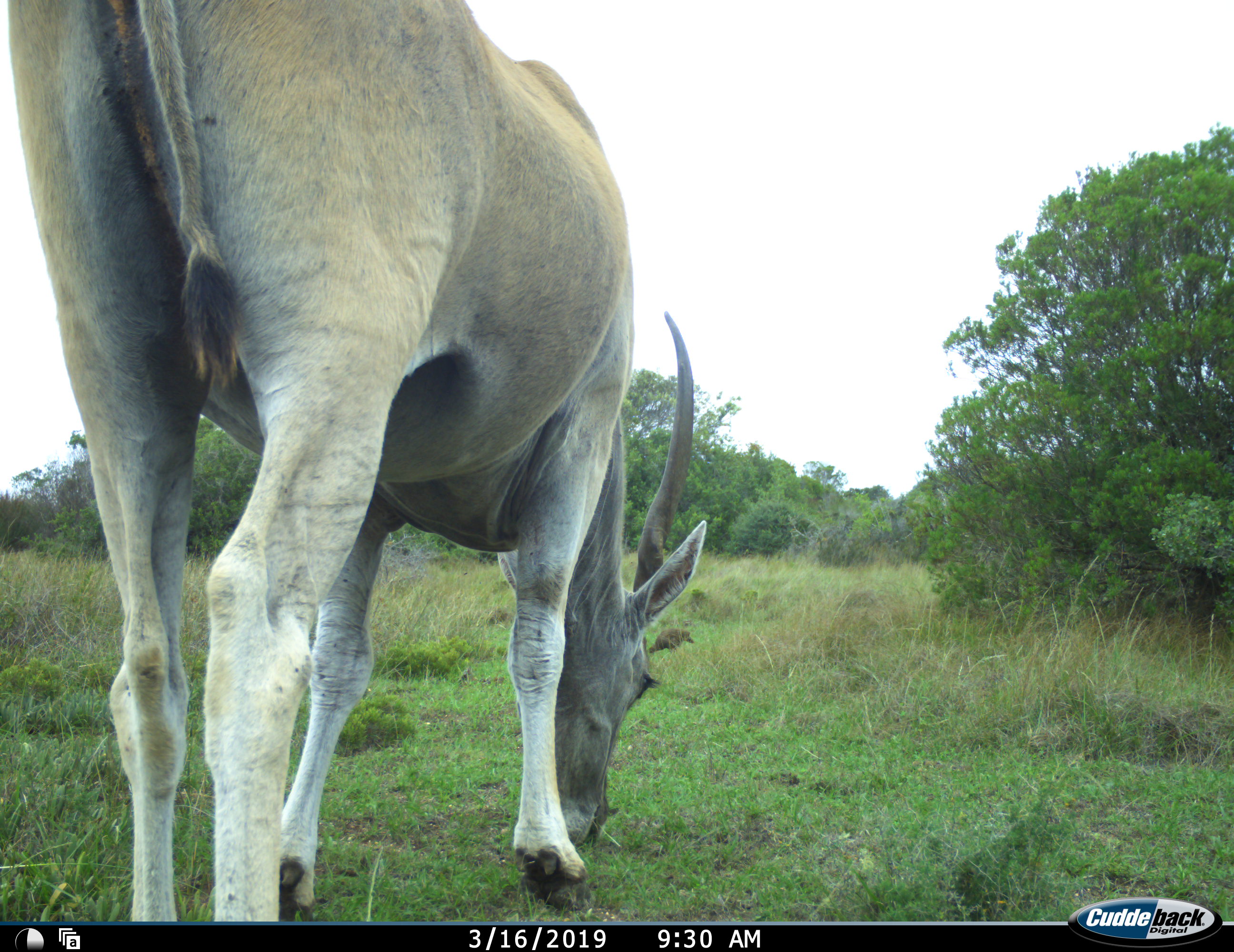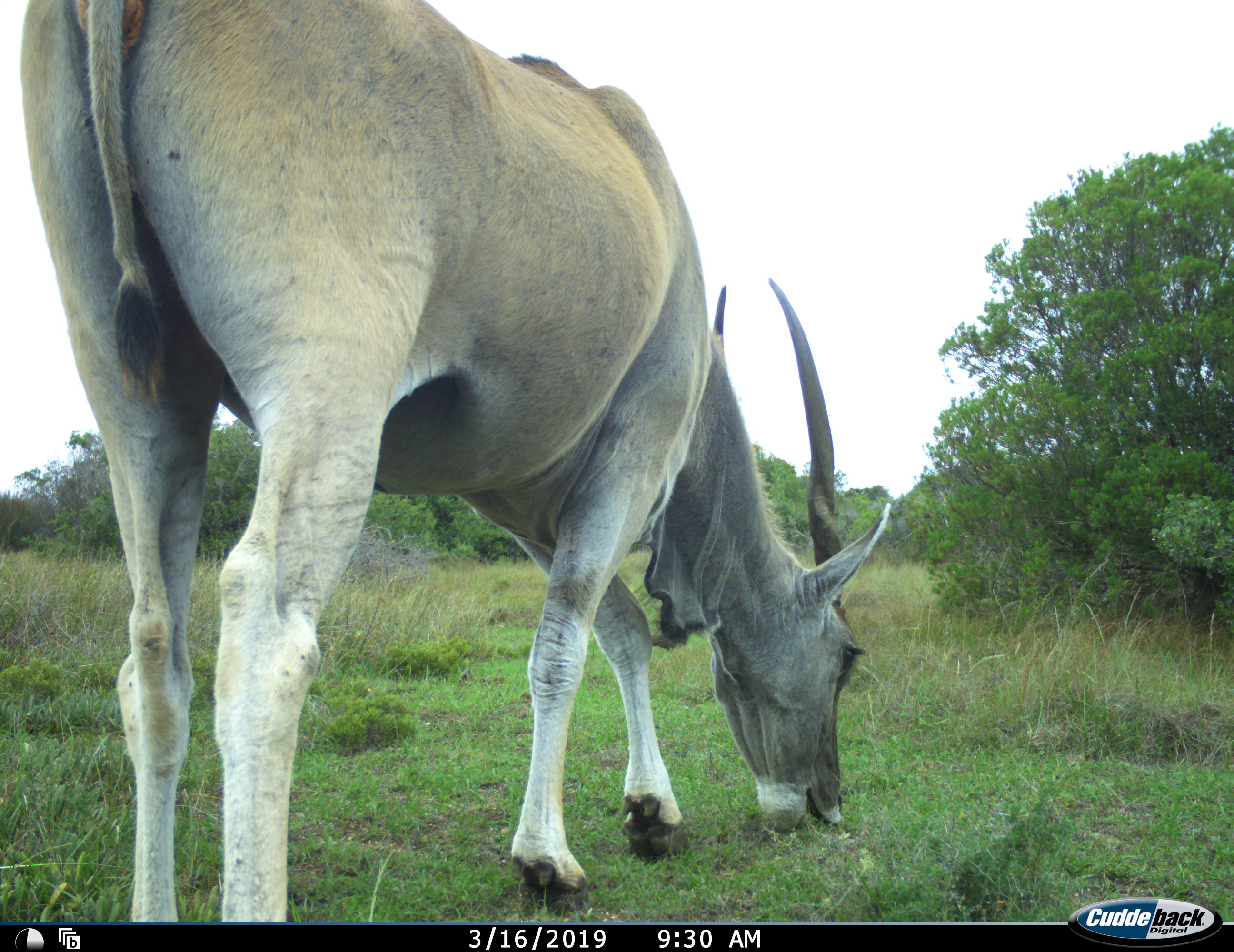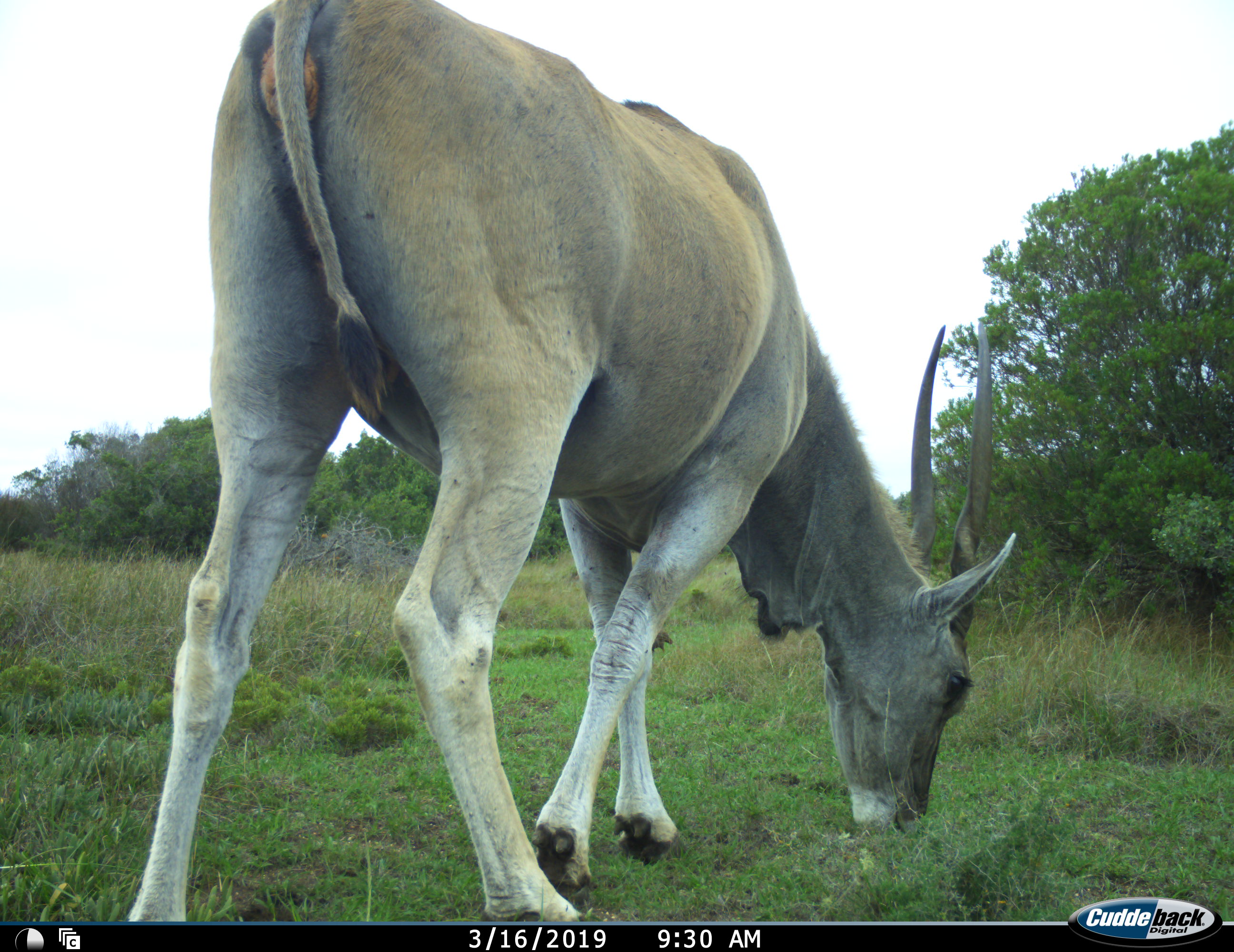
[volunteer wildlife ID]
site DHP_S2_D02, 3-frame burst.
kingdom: Animalia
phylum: Chordata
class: Mammalia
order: Artiodactyla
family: Bovidae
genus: Tragelaphus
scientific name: Tragelaphus oryx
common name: eland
Eland (Tragelaphus oryx), count 1. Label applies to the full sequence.